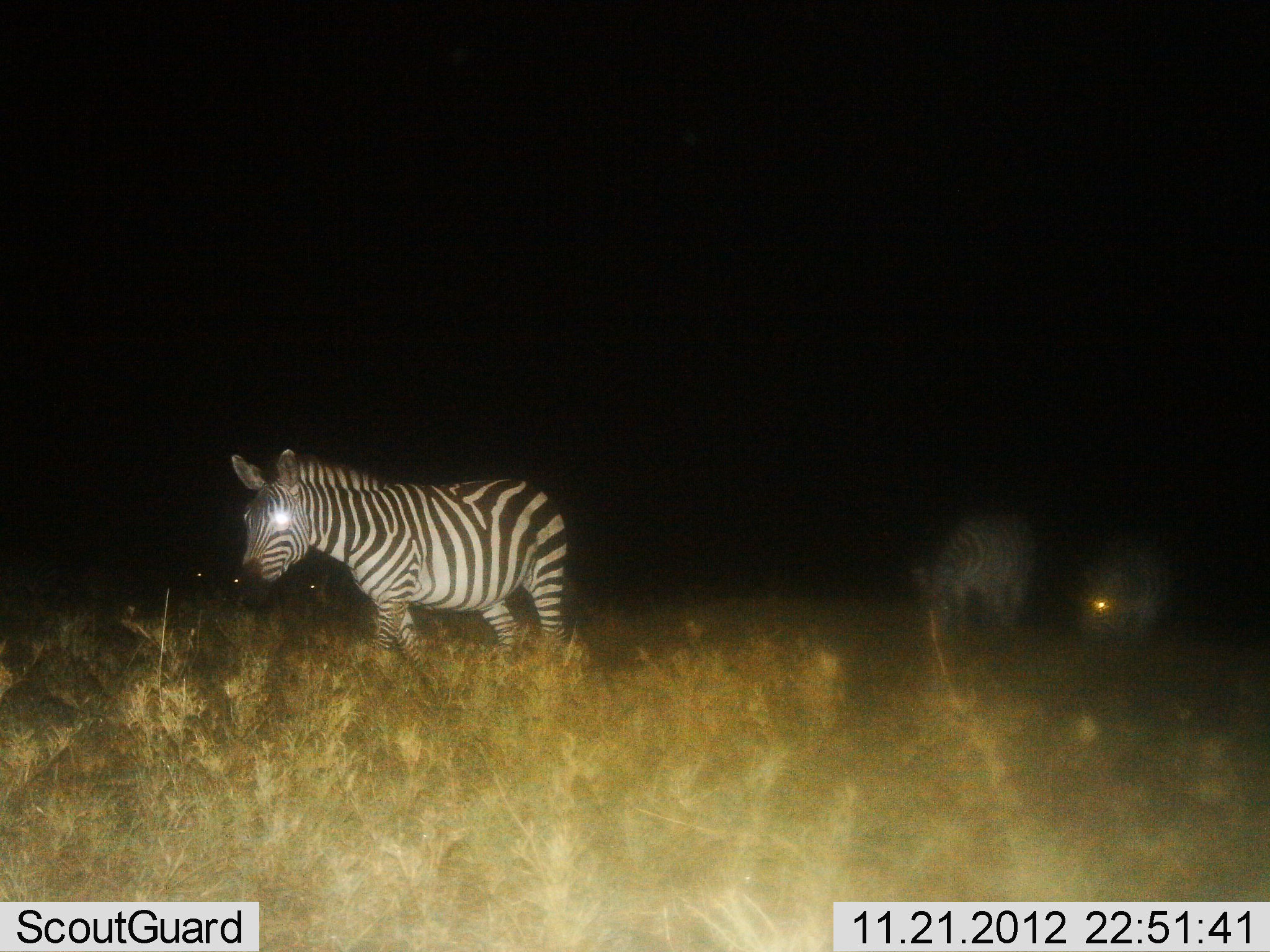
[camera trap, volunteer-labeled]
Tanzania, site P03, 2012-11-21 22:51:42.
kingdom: Animalia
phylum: Chordata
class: Mammalia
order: Perissodactyla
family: Equidae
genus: Equus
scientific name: Equus quagga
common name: plains zebra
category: zebra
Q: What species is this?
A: Zebra (plains zebra) (Equus quagga).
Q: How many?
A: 3.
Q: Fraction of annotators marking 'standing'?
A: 40%.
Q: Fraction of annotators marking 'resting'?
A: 0%.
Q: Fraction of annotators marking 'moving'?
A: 80%.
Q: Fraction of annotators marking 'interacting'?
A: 0%.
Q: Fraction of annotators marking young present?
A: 0%.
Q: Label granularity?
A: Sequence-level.